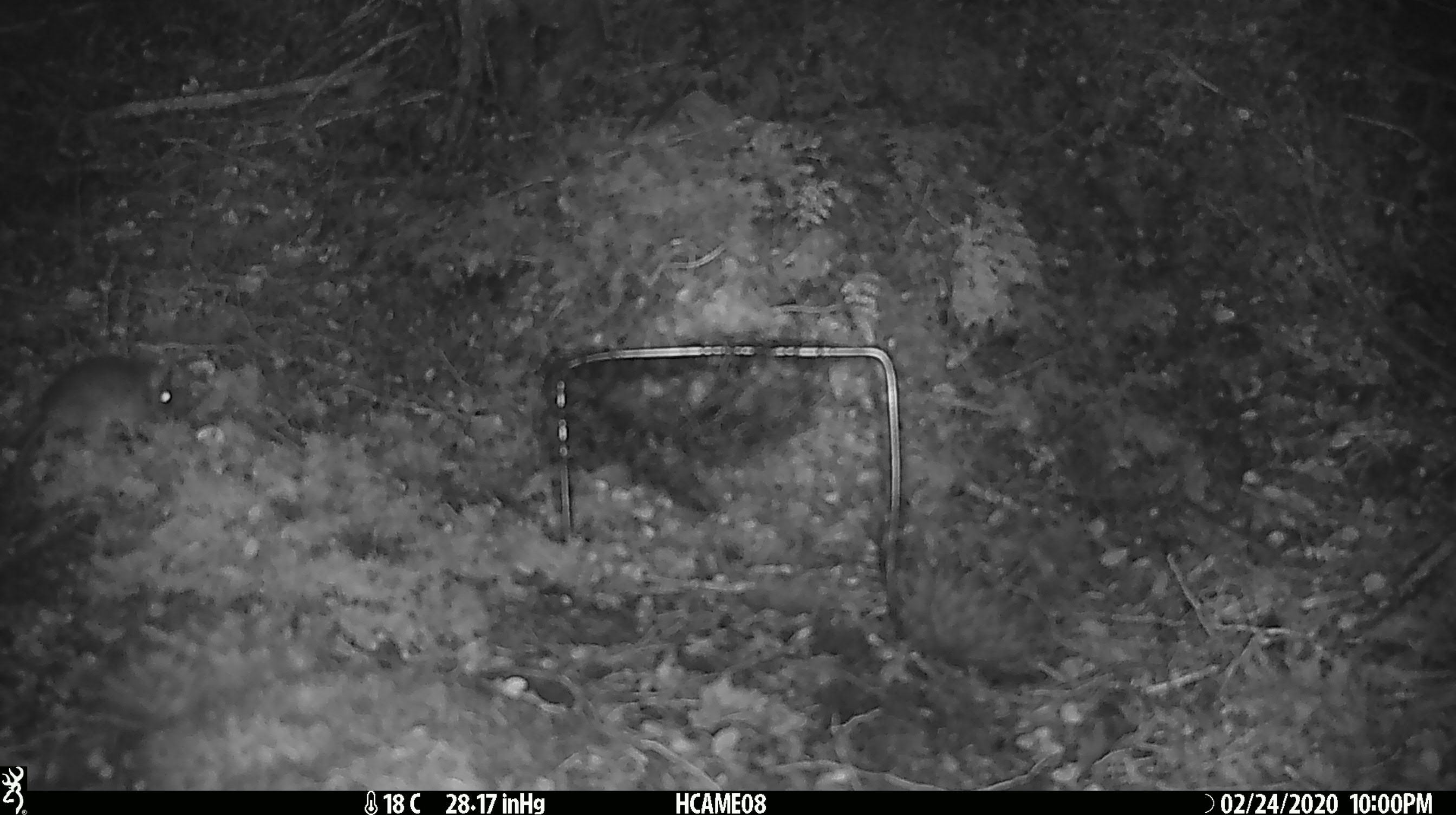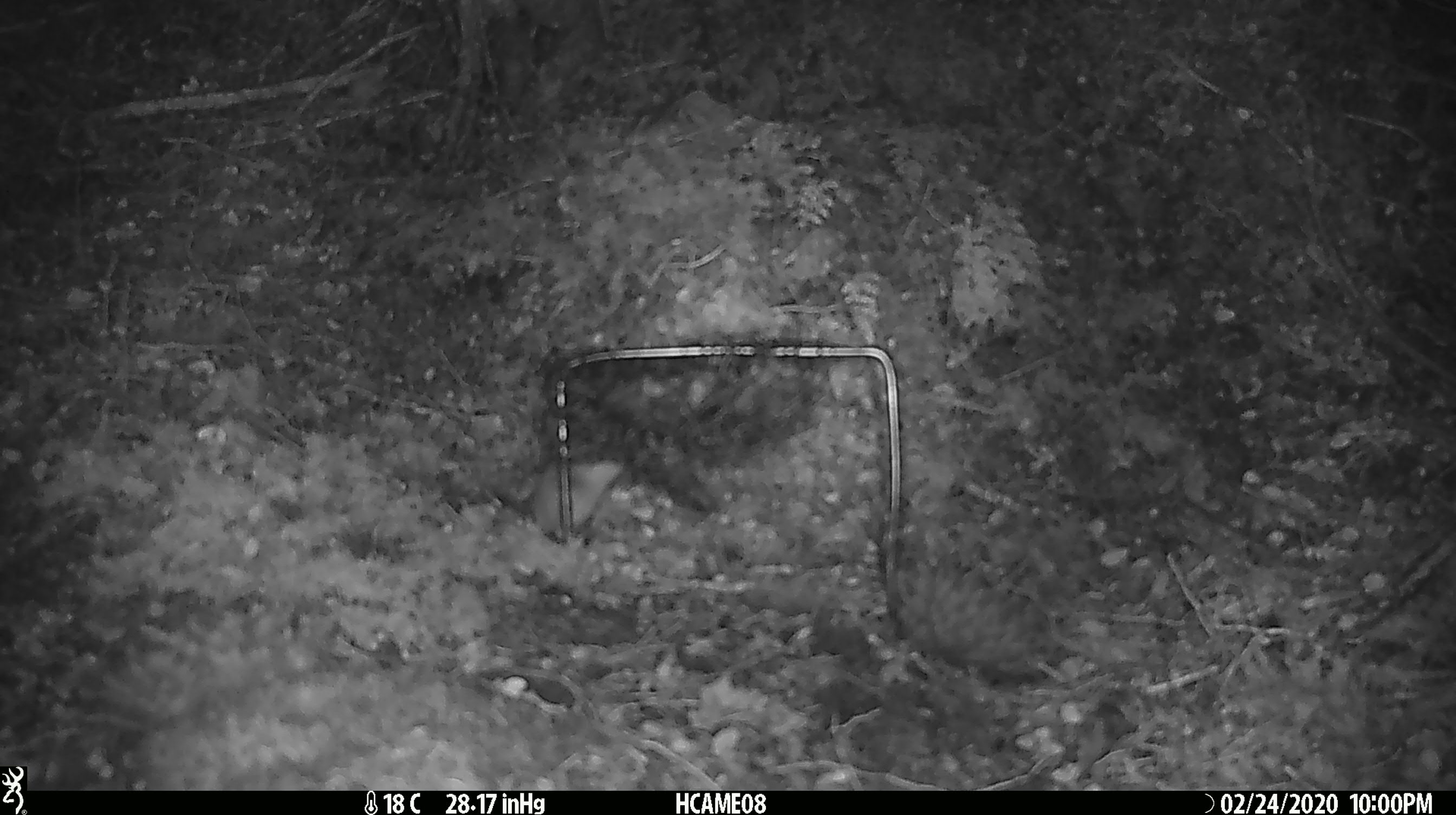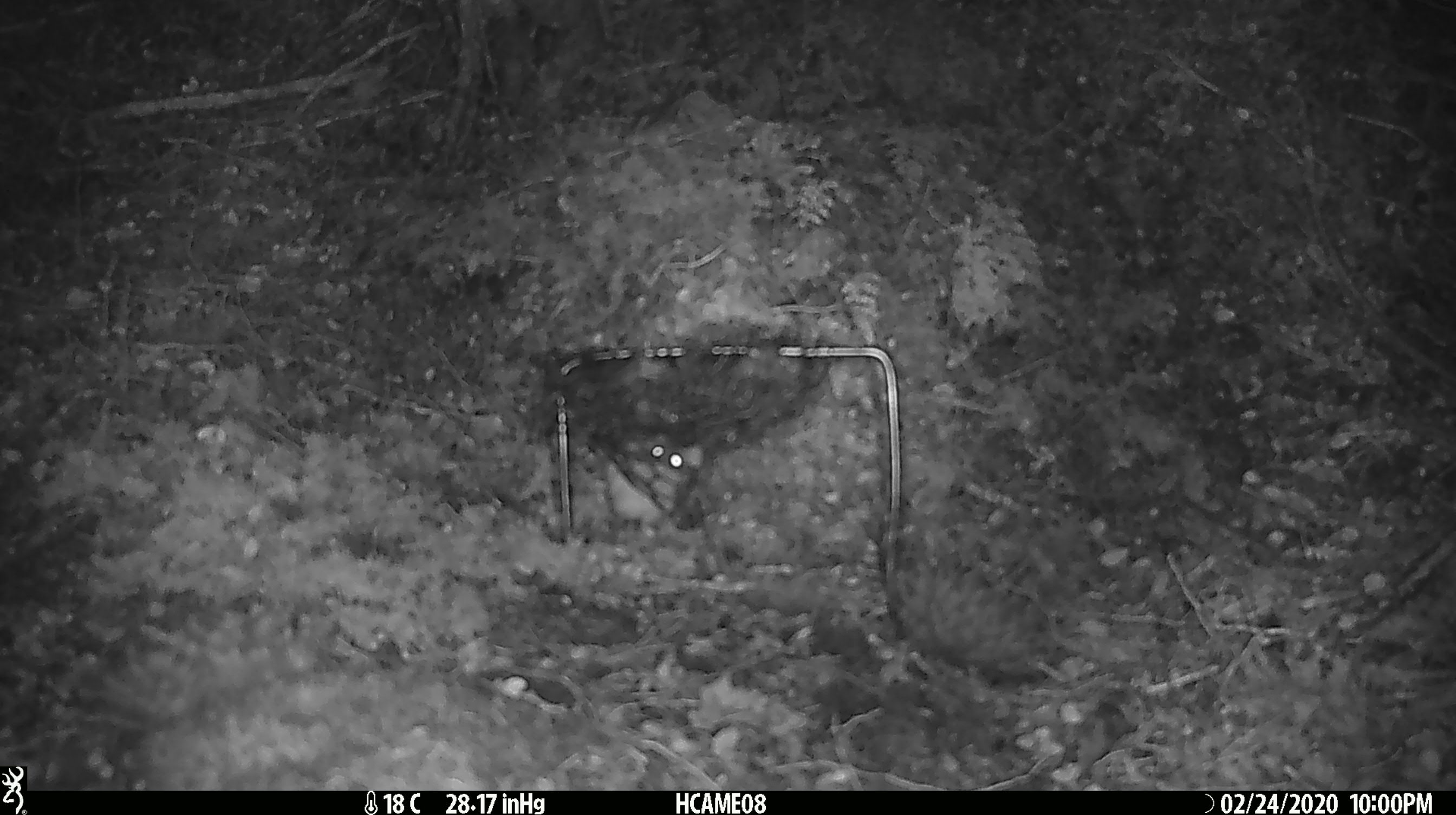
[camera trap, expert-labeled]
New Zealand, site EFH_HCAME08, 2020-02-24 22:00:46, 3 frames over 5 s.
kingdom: Animalia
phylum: Chordata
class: Mammalia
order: Rodentia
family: Muridae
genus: Mus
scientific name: Mus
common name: mouse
Mouse (Mus).